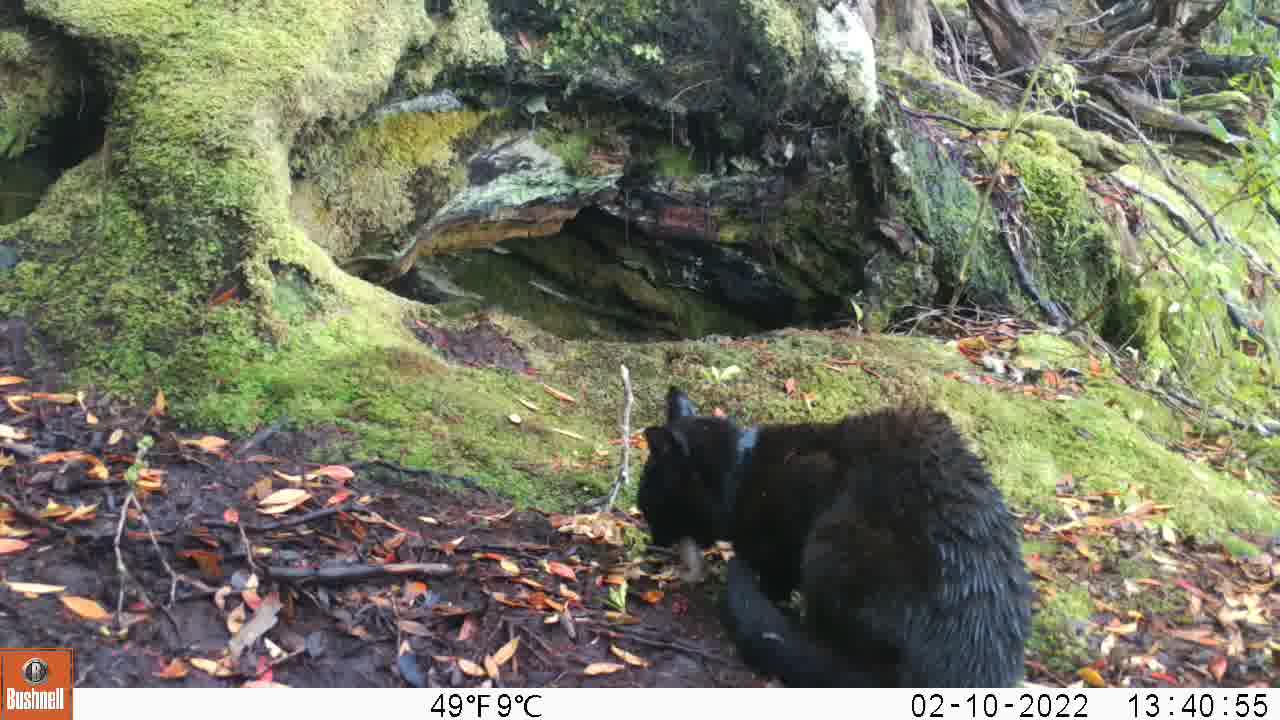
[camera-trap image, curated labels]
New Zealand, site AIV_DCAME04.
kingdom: Animalia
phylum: Chordata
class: Mammalia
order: Carnivora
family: Felidae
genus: Felis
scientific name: Felis catus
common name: domestic cat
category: cat